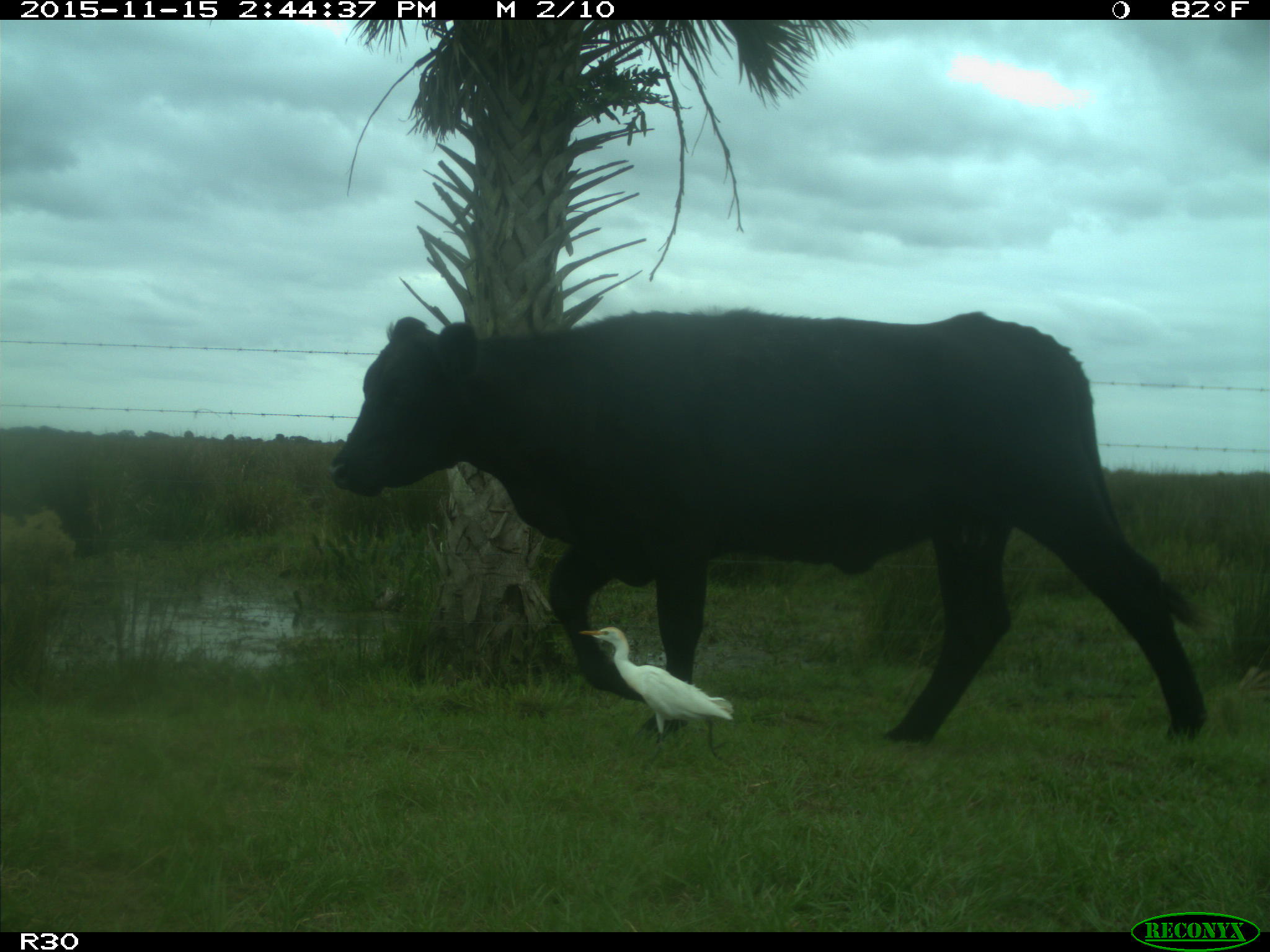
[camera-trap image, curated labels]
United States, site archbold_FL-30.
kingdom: Animalia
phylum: Chordata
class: Mammalia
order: Artiodactyla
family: Bovidae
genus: Bos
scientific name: Bos taurus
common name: domestic cow